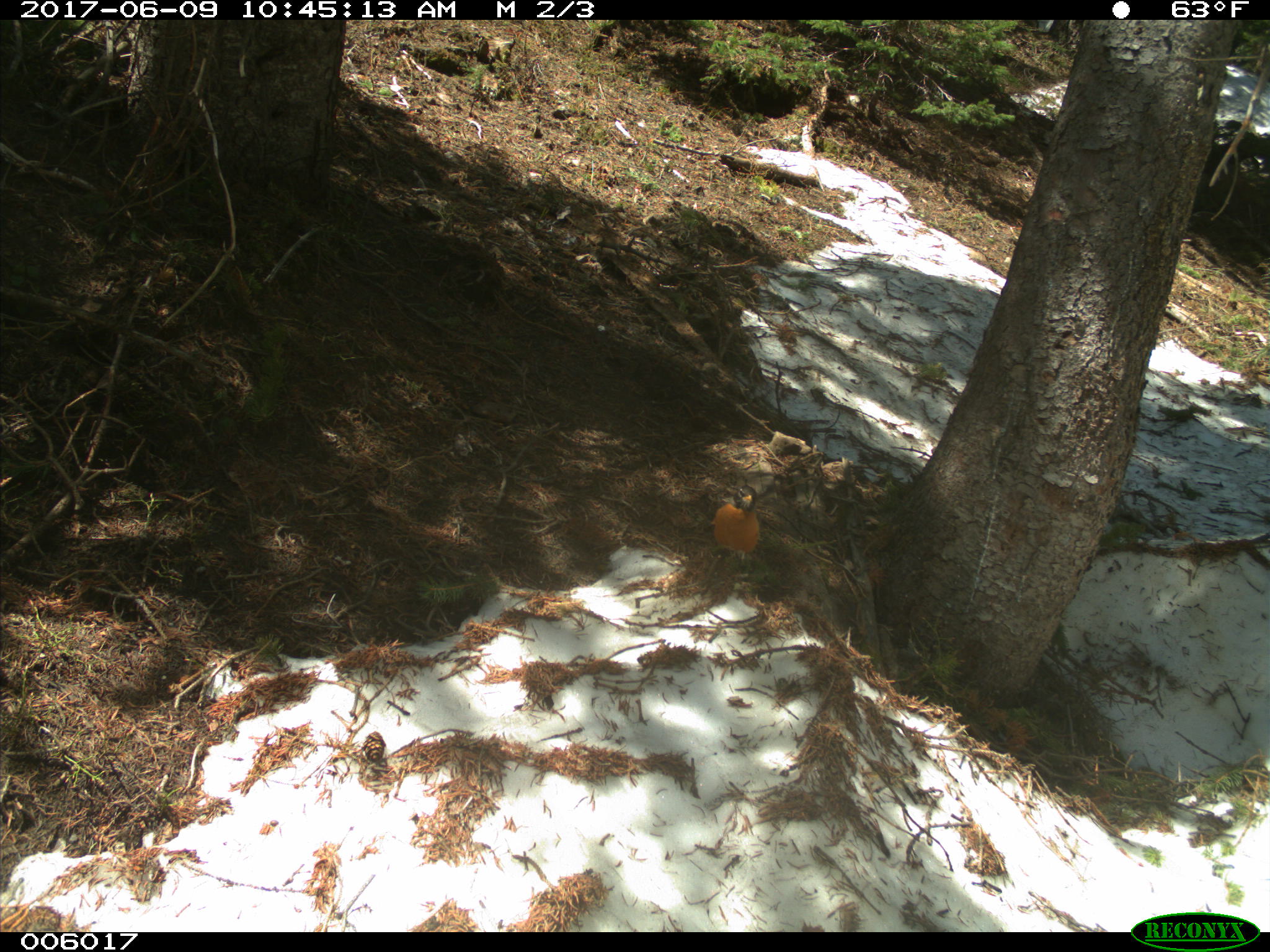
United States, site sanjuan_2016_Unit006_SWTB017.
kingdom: Animalia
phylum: Chordata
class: Aves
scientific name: Aves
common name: birds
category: unidentified bird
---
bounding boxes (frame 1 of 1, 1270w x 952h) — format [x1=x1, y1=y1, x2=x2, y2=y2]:
animal: [x1=714, y1=486, x2=760, y2=566]